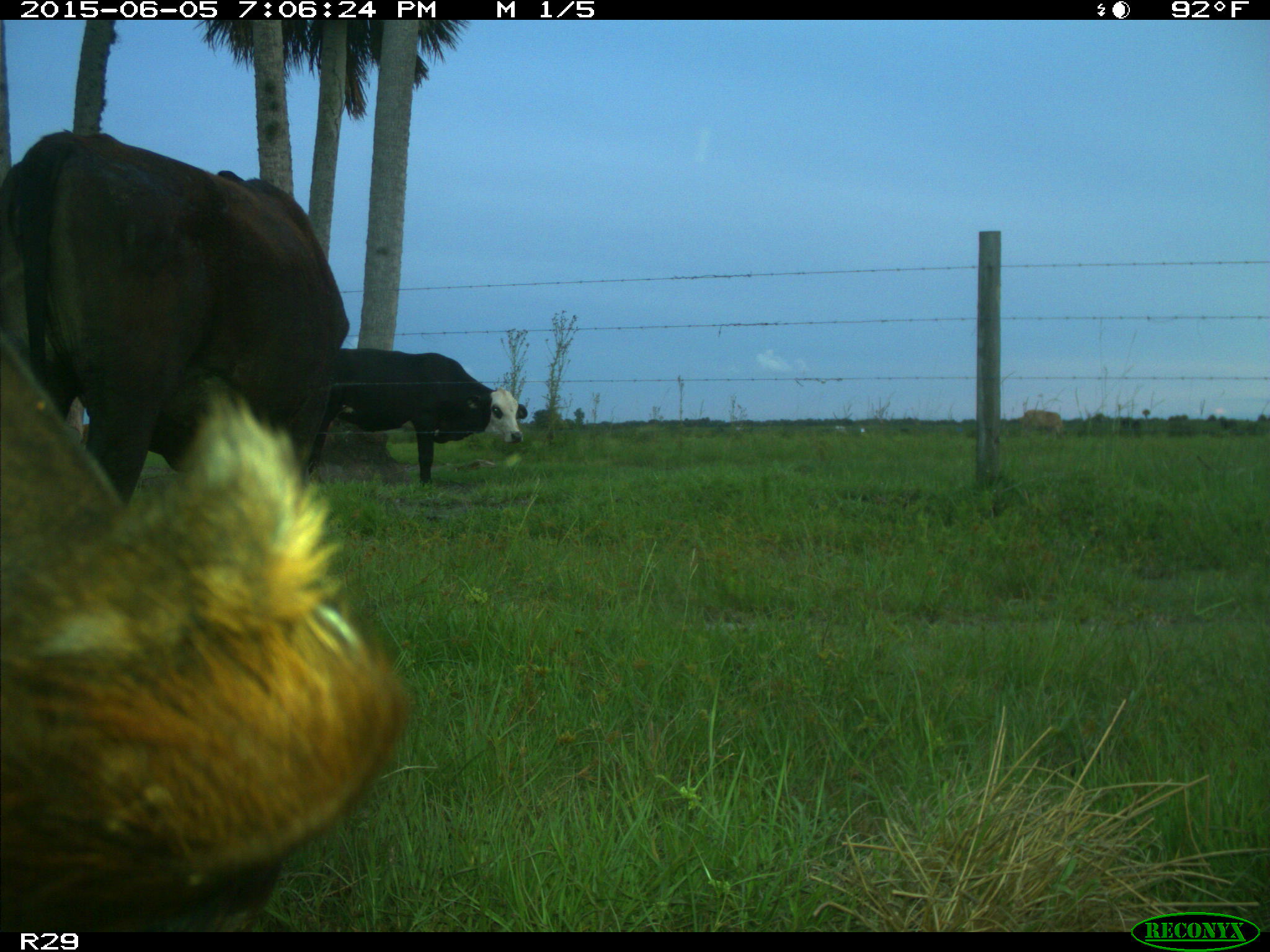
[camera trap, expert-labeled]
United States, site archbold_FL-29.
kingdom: Animalia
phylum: Chordata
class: Mammalia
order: Artiodactyla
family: Bovidae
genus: Bos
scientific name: Bos taurus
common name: domestic cow